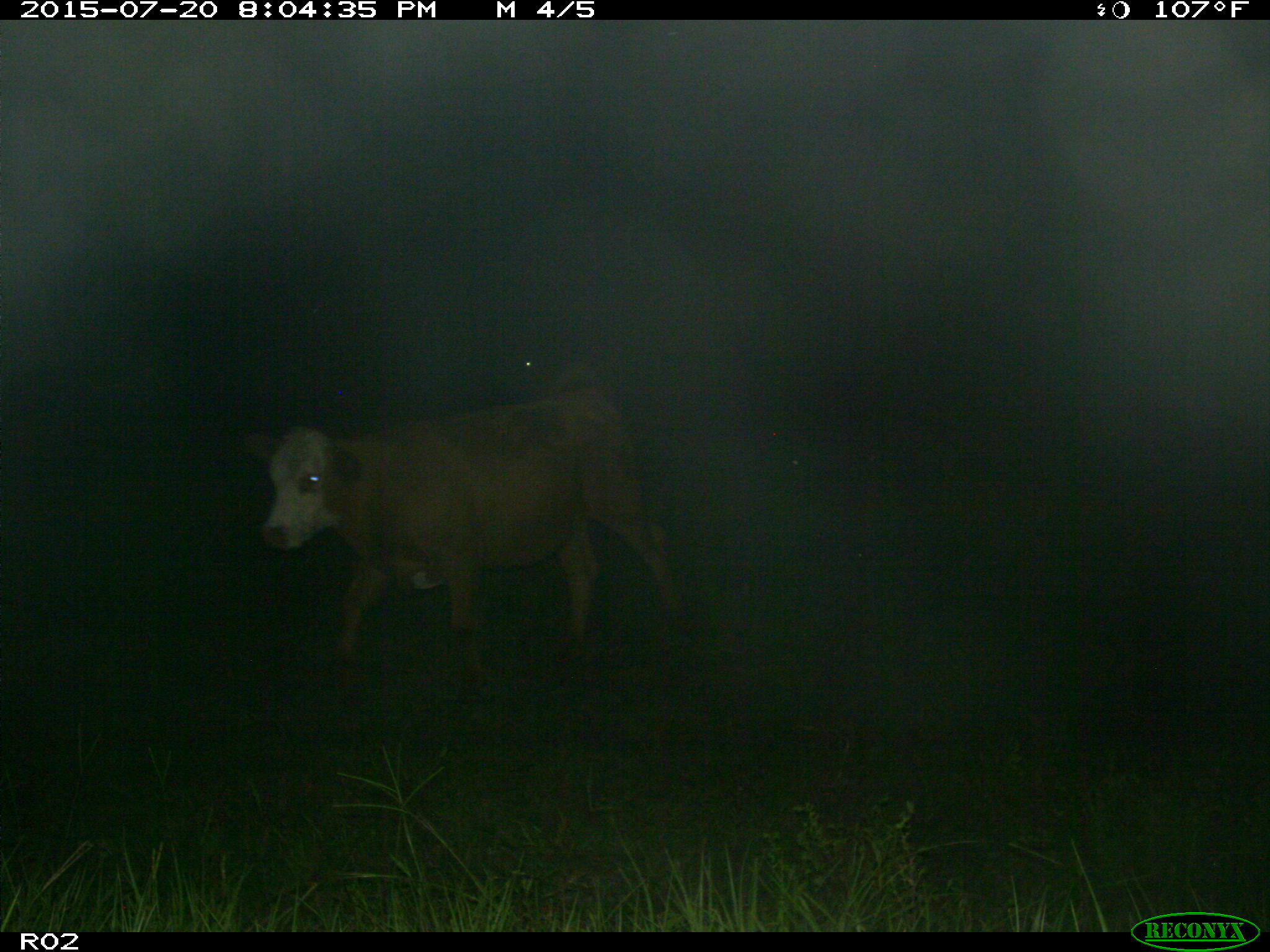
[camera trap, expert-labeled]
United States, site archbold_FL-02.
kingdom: Animalia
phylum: Chordata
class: Mammalia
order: Artiodactyla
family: Bovidae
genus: Bos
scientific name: Bos taurus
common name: domestic cow